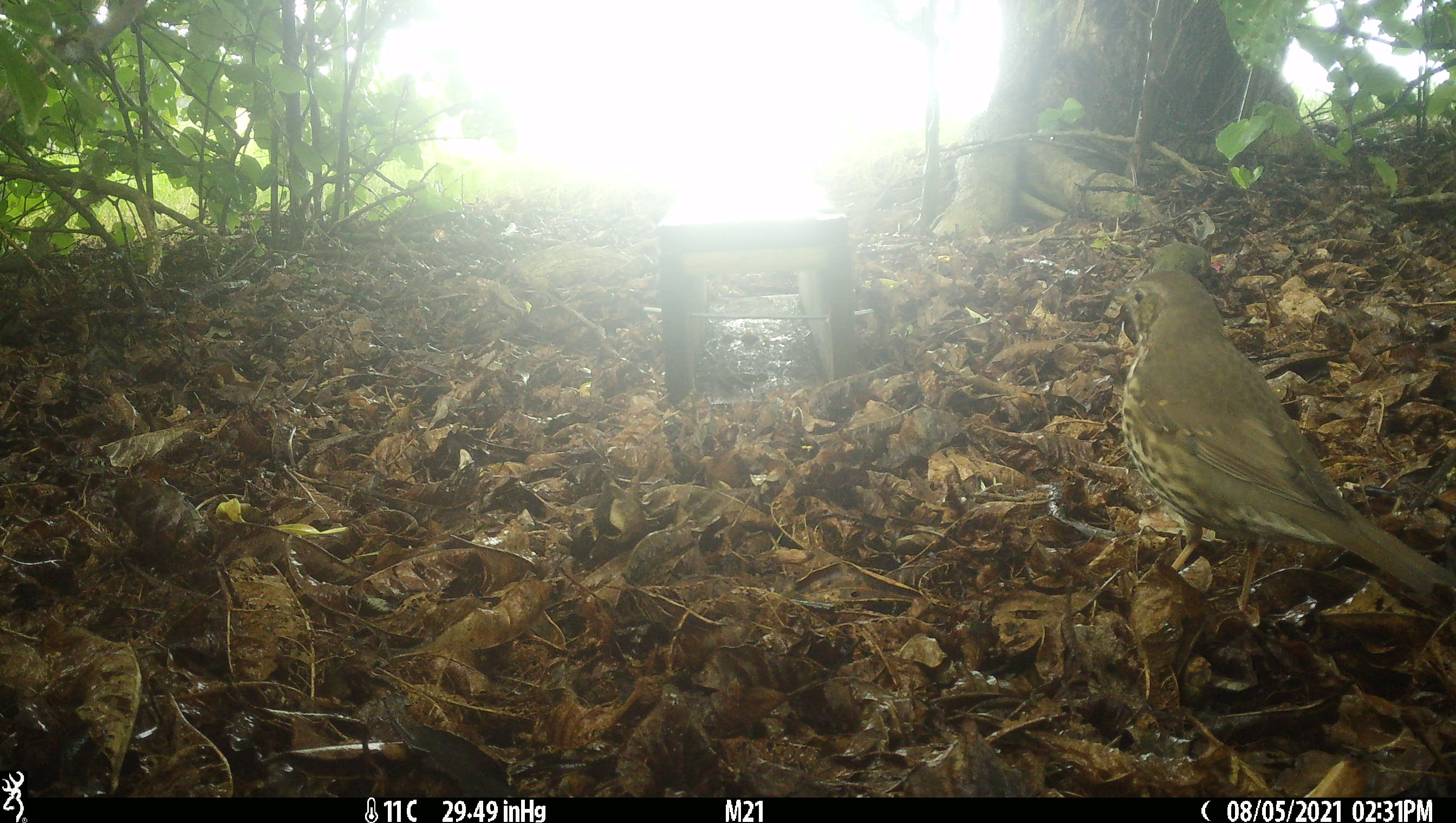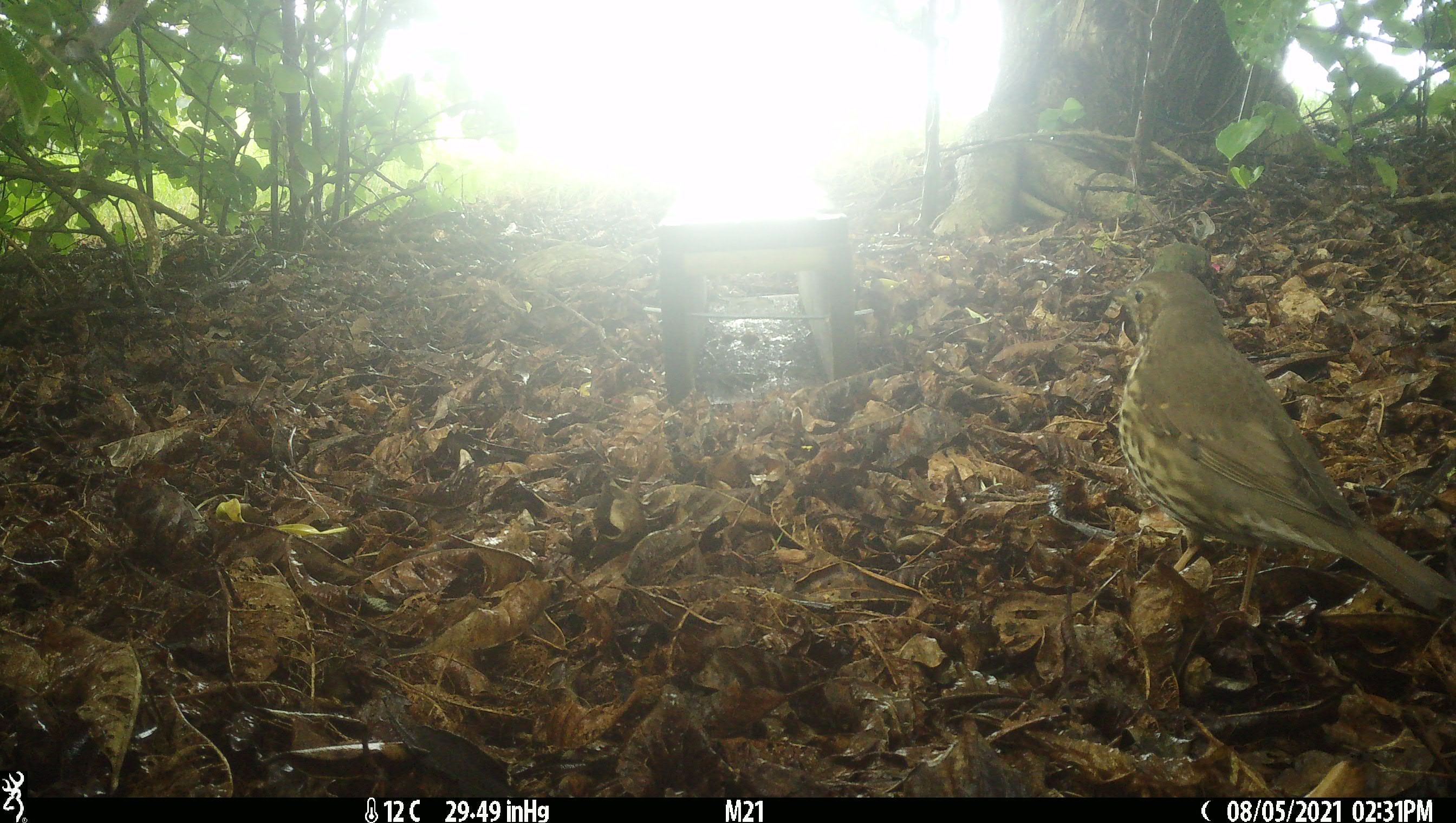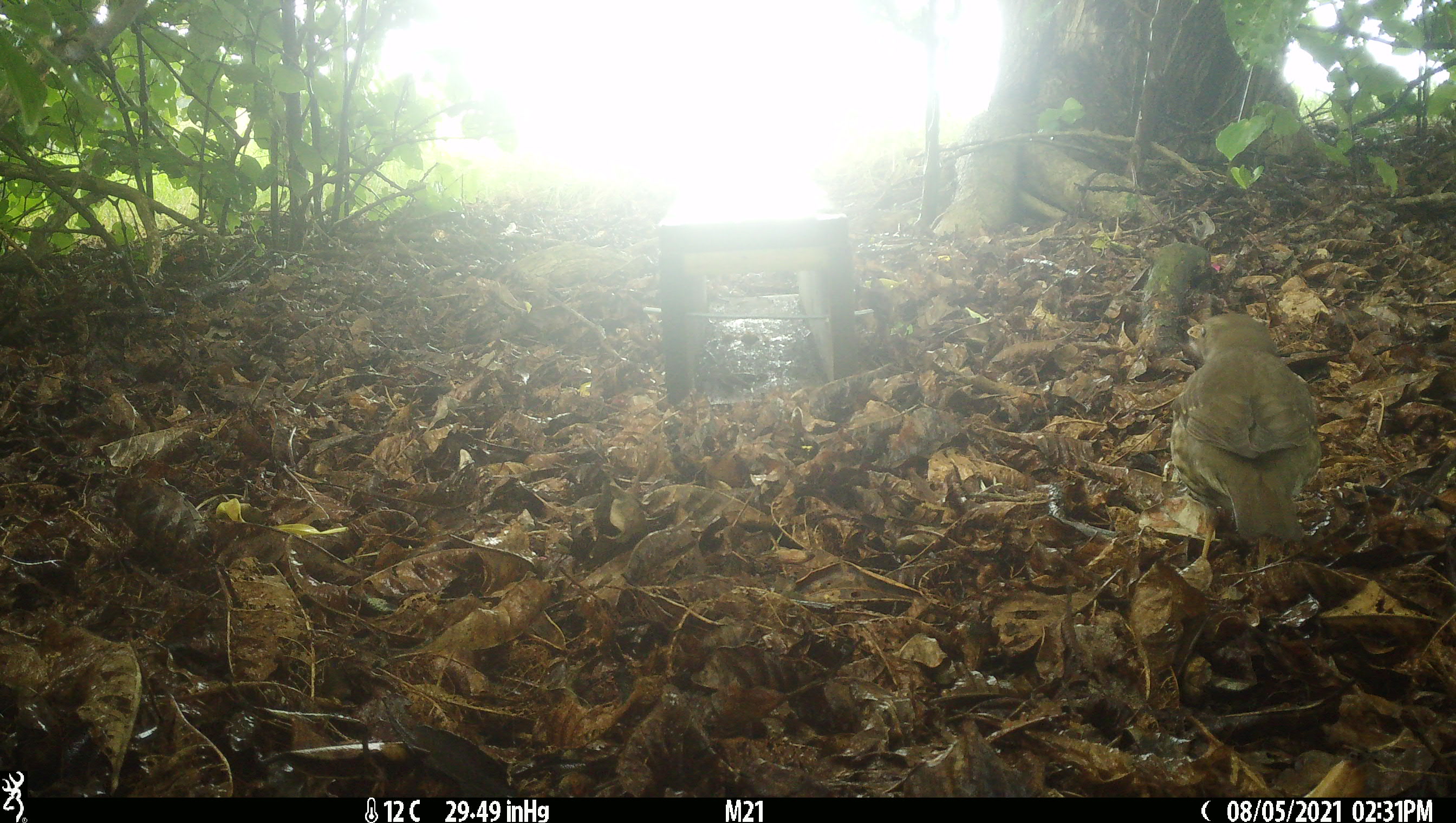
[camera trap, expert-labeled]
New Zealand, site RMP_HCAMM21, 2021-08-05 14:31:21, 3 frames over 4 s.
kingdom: Animalia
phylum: Chordata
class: Aves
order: Passeriformes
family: Turdidae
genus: Turdus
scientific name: Turdus philomelos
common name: song thrush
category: thrush